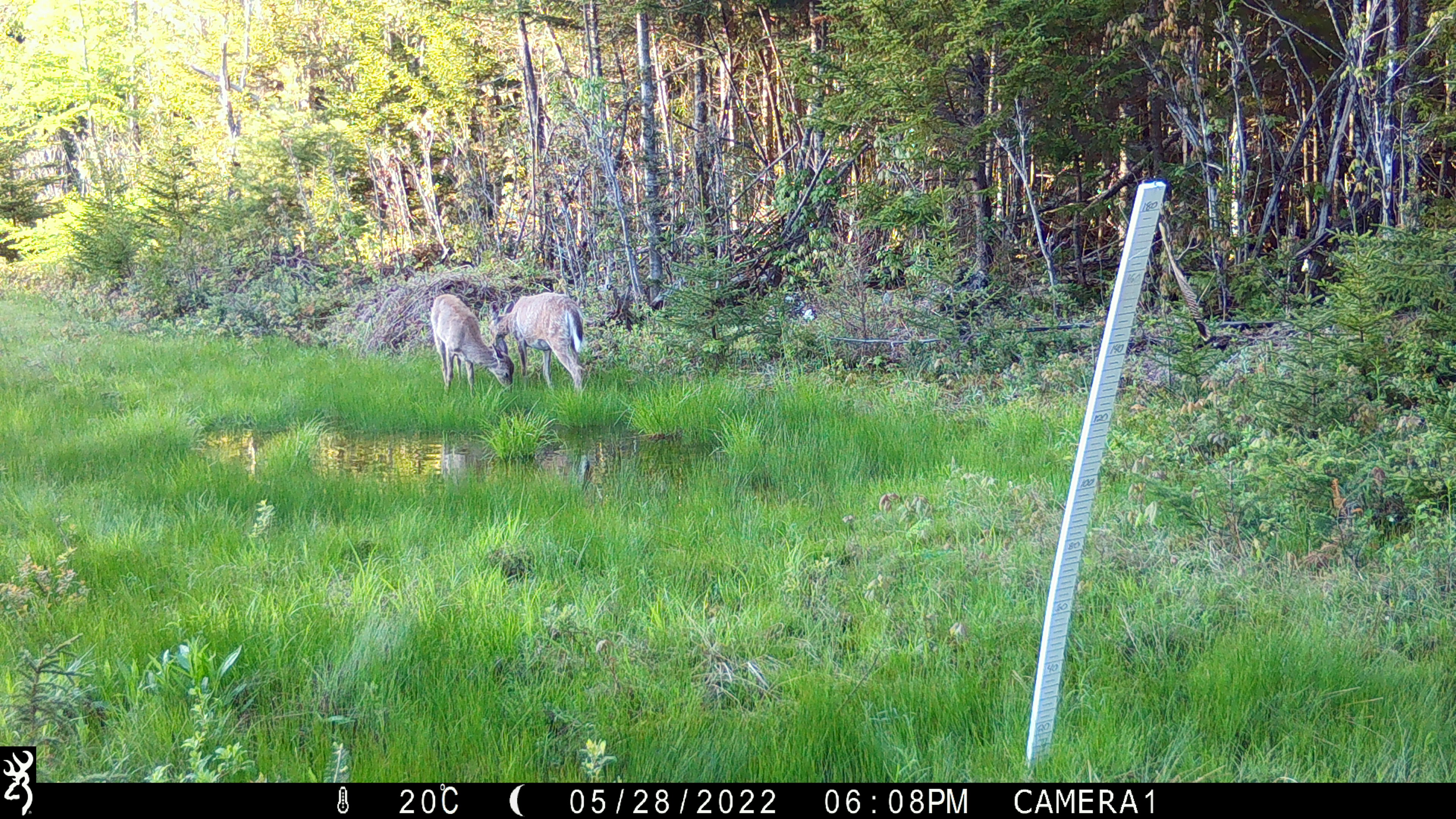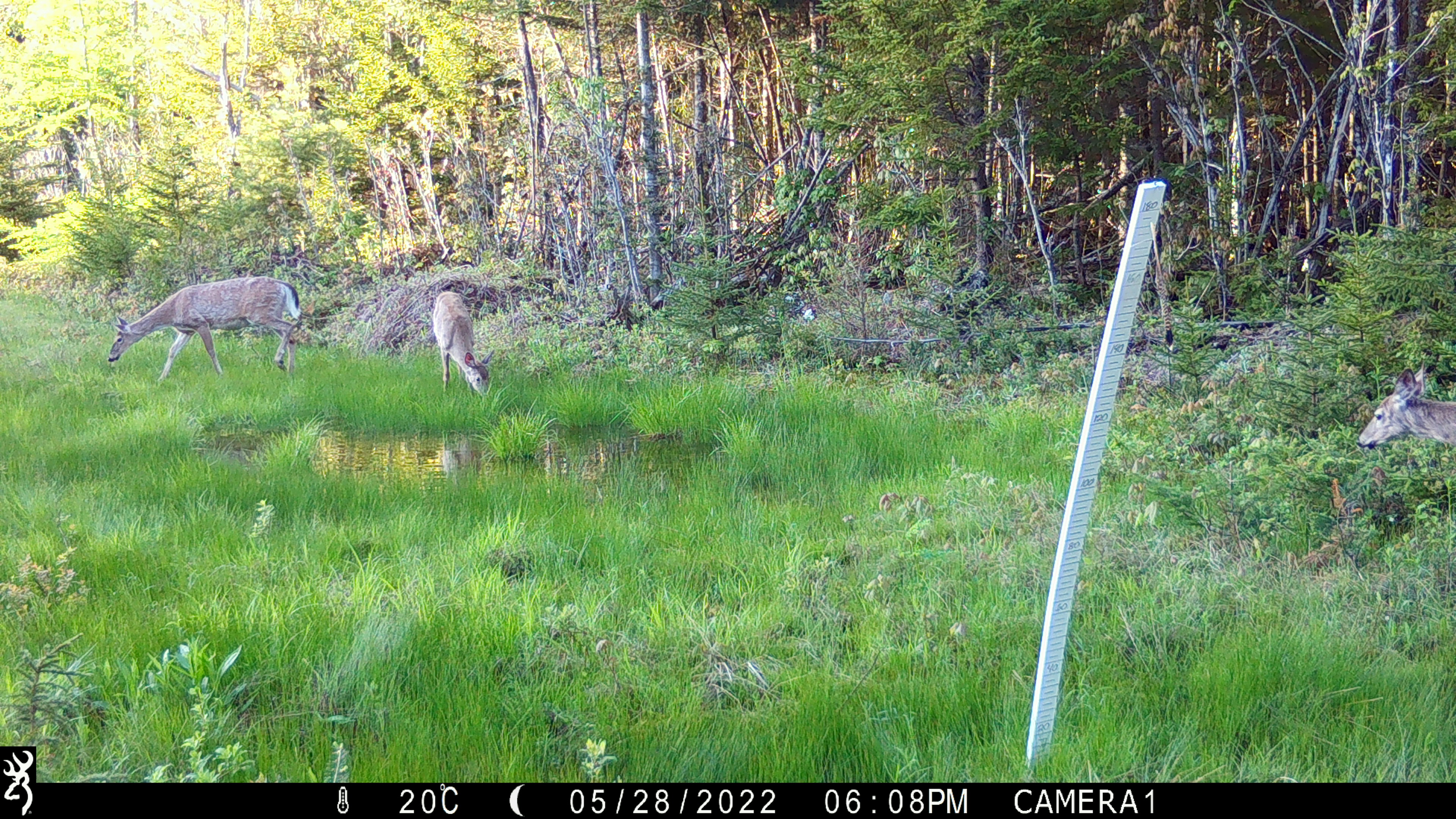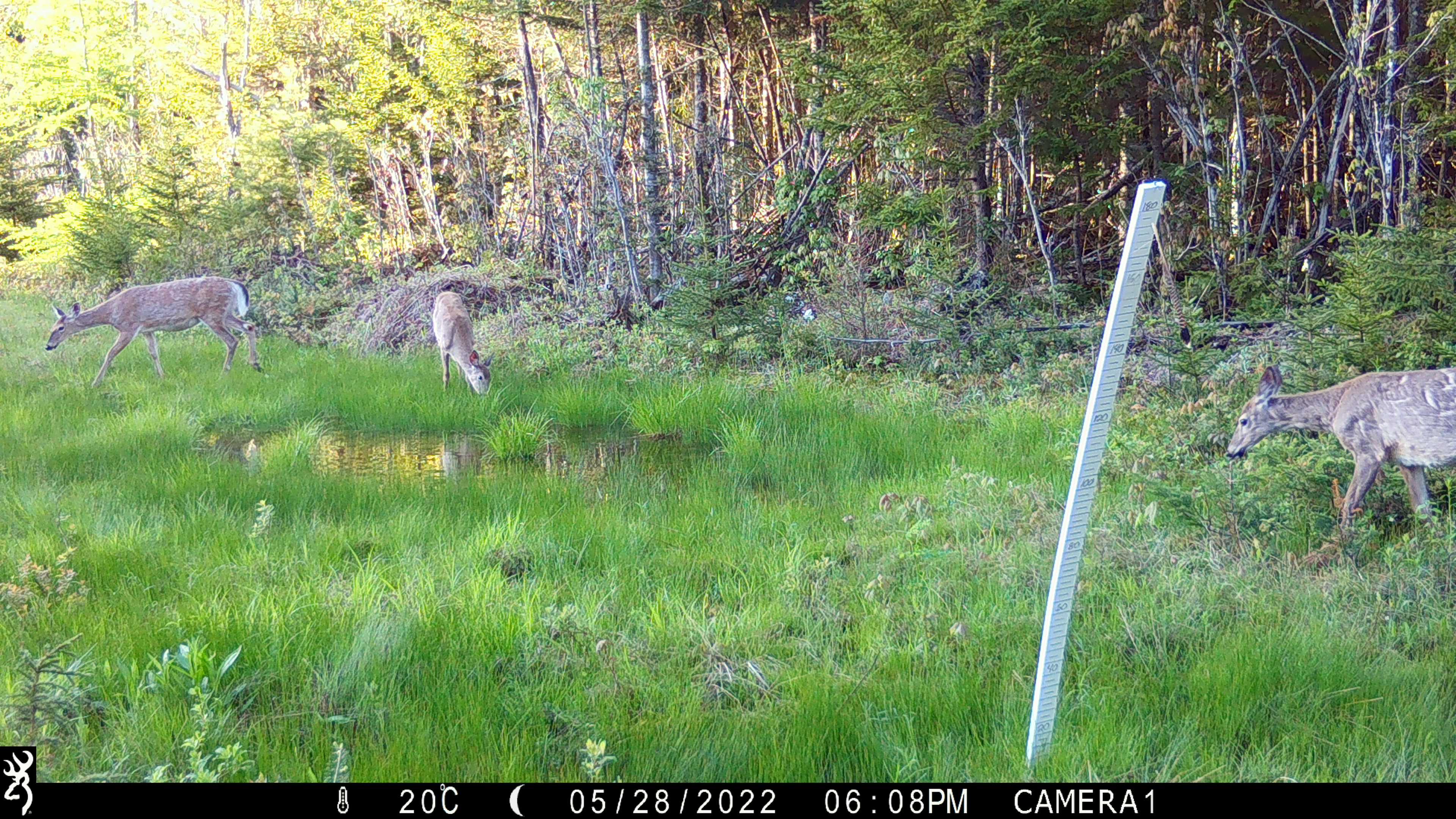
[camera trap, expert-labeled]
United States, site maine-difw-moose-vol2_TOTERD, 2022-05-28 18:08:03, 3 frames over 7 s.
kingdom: Animalia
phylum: Chordata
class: Mammalia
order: Artiodactyla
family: Cervidae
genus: Odocoileus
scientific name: Odocoileus virginianus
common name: white-tailed deer